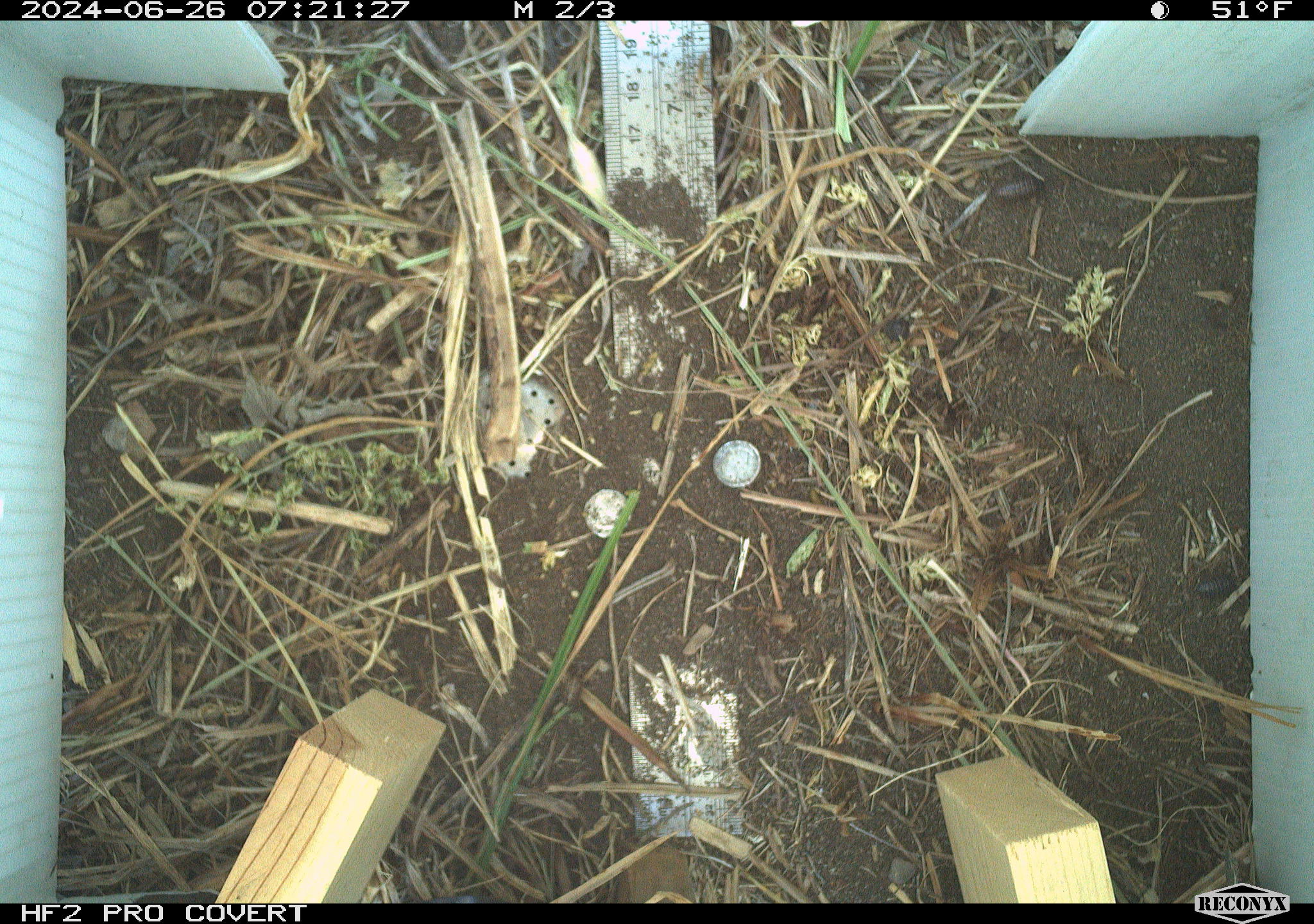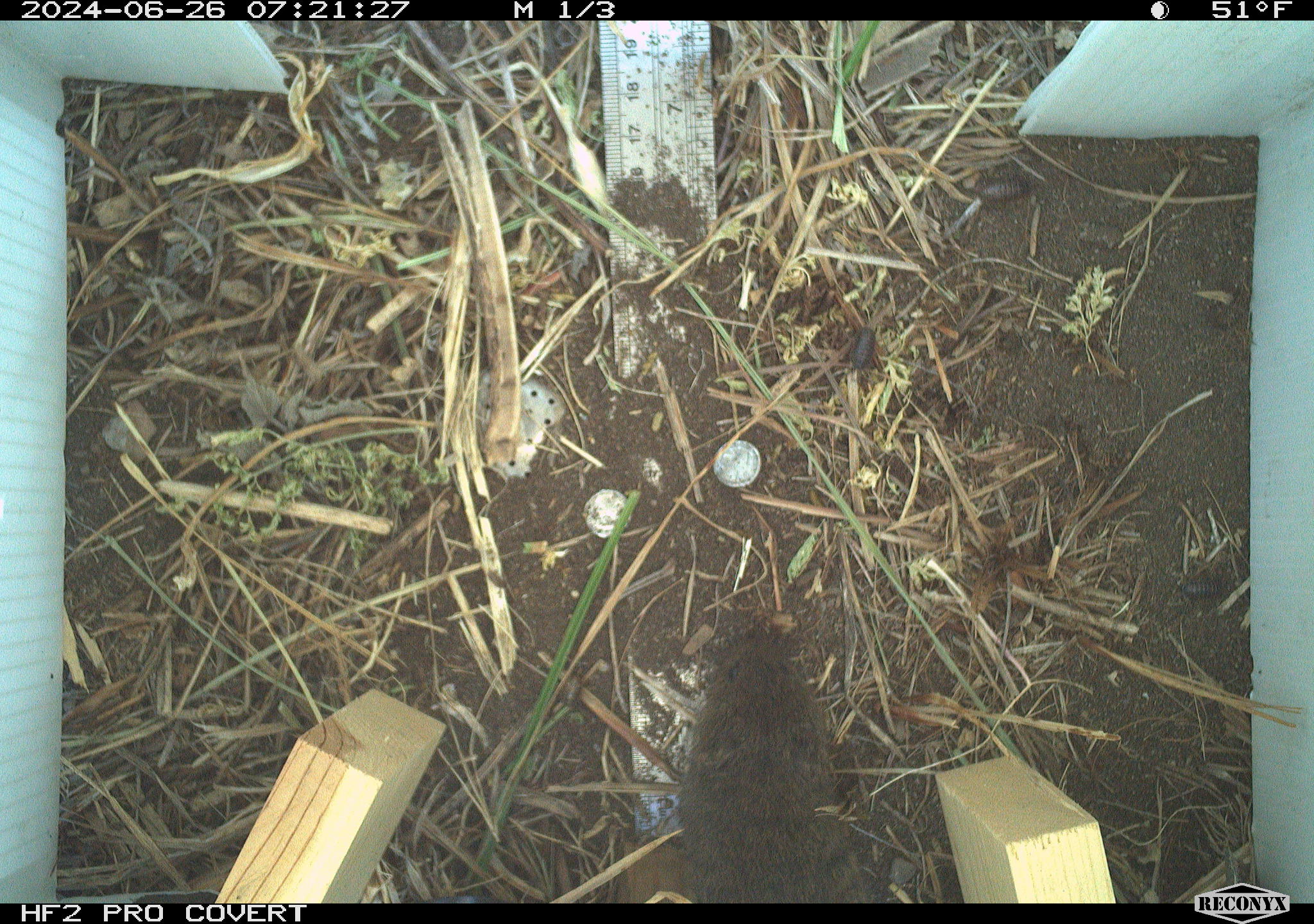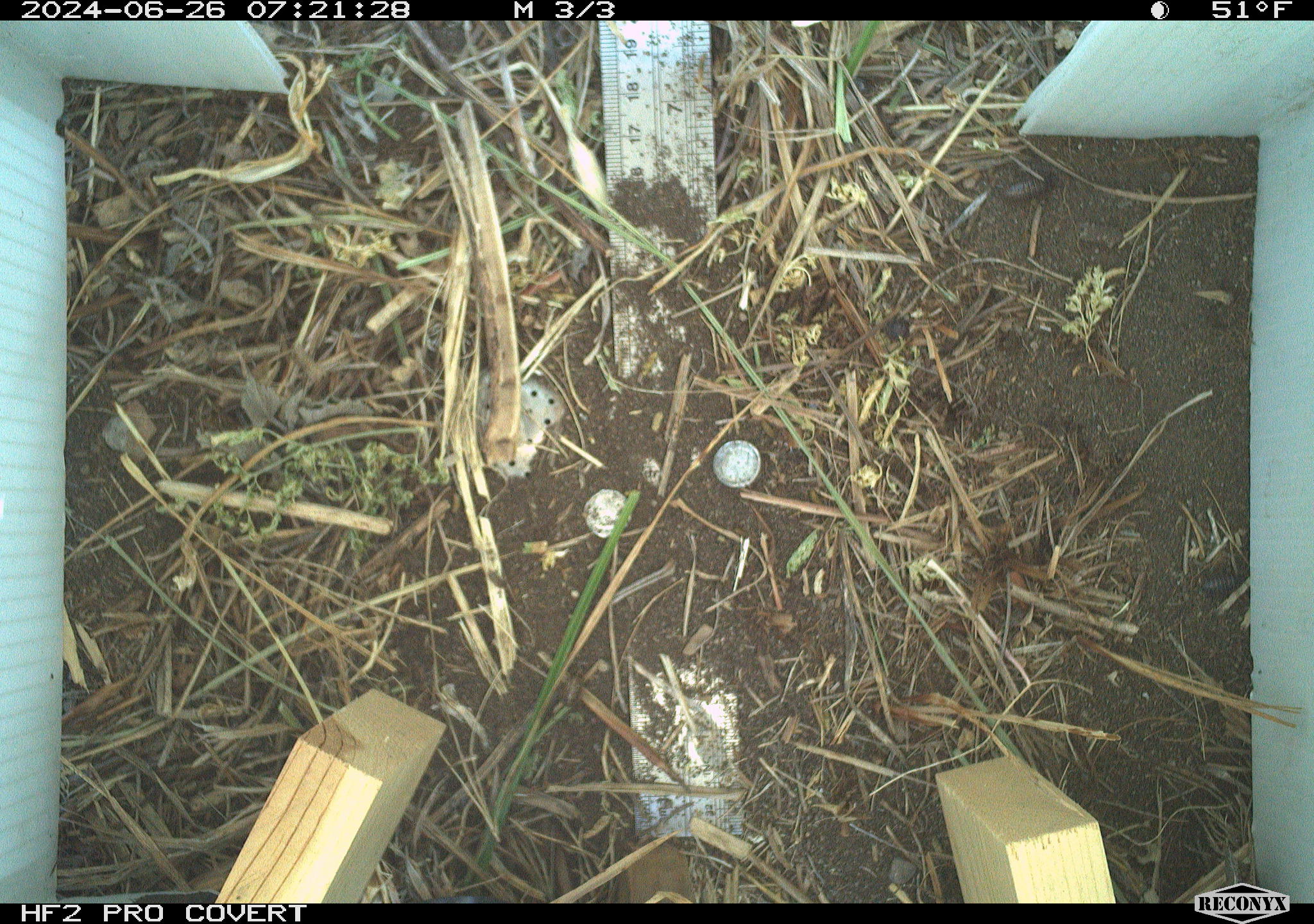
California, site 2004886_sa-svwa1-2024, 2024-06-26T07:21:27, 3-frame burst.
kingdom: Animalia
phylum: Arthropoda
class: Insecta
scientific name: Insecta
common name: insect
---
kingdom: Animalia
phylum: Chordata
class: Mammalia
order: Rodentia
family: Cricetidae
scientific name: Arvicolinae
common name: voles, lemmings, and muskrats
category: arvicolinae subfamily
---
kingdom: Animalia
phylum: Arthropoda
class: Malacostraca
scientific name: Malacostraca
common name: amphipods, crabs, isopods, krill, lobsters and shrimps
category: malacostracan